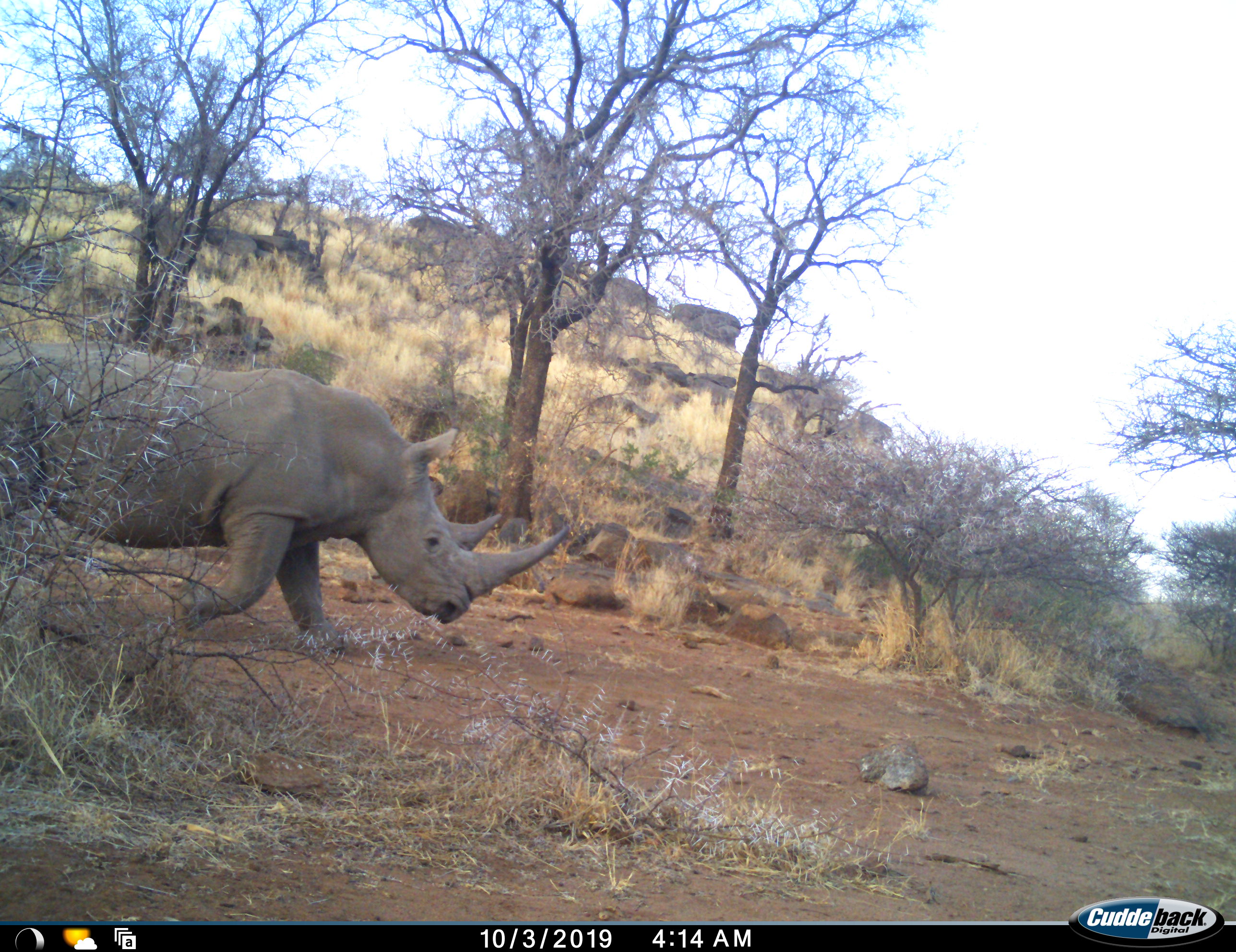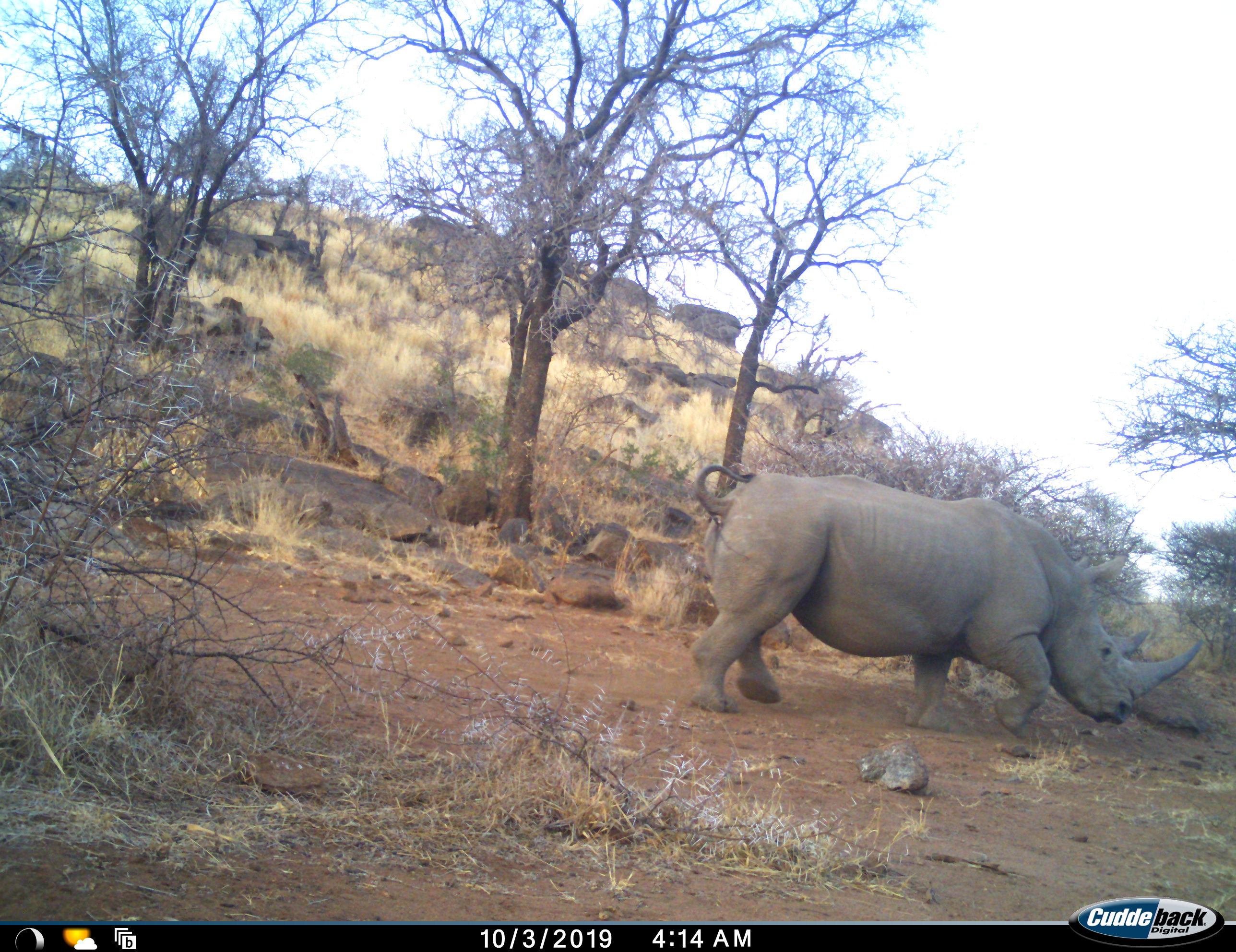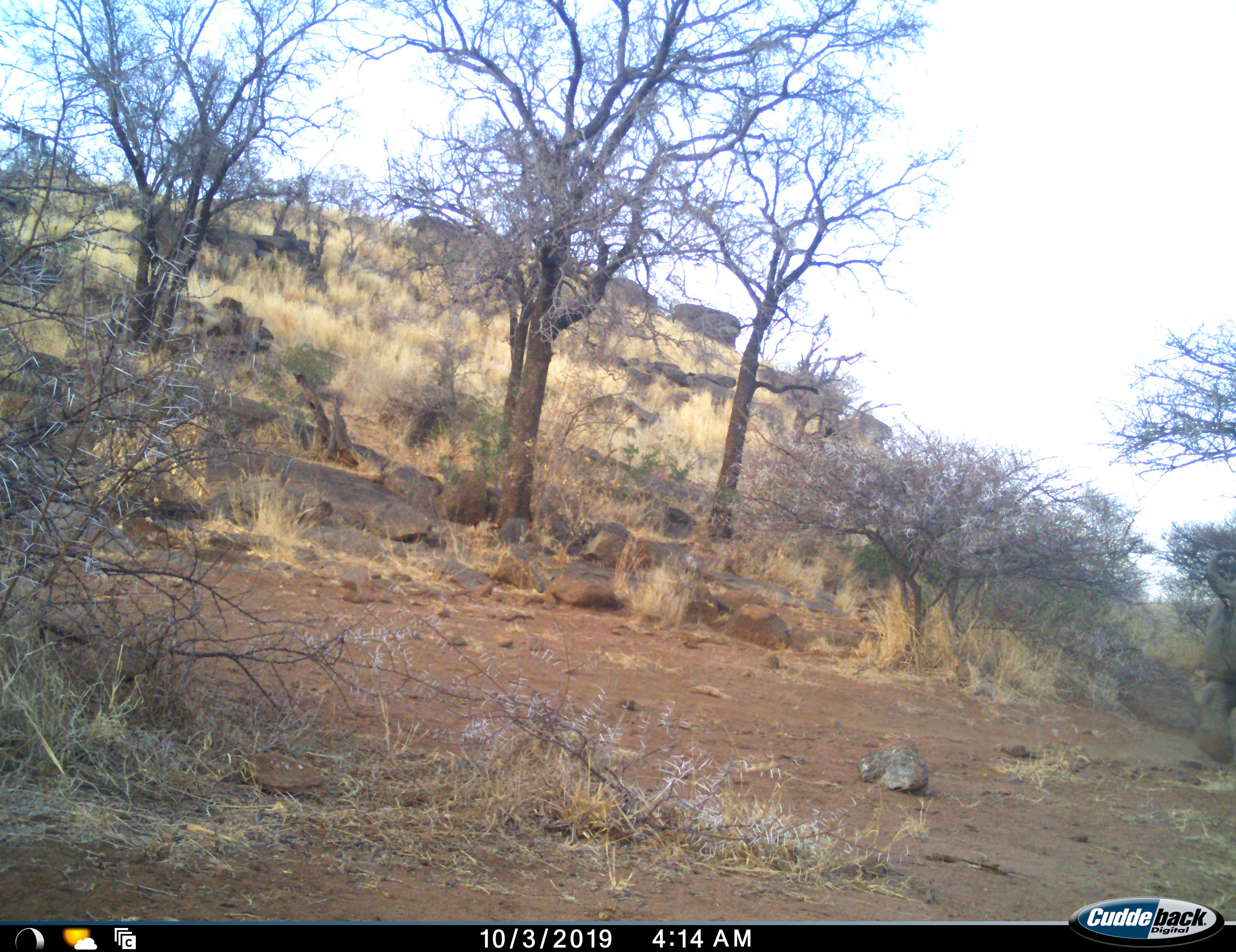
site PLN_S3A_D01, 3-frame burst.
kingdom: Animalia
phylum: Chordata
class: Mammalia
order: Perissodactyla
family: Rhinocerotidae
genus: Ceratotherium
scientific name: Ceratotherium simum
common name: white rhinoceros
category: rhinoceroswhite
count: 1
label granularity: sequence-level